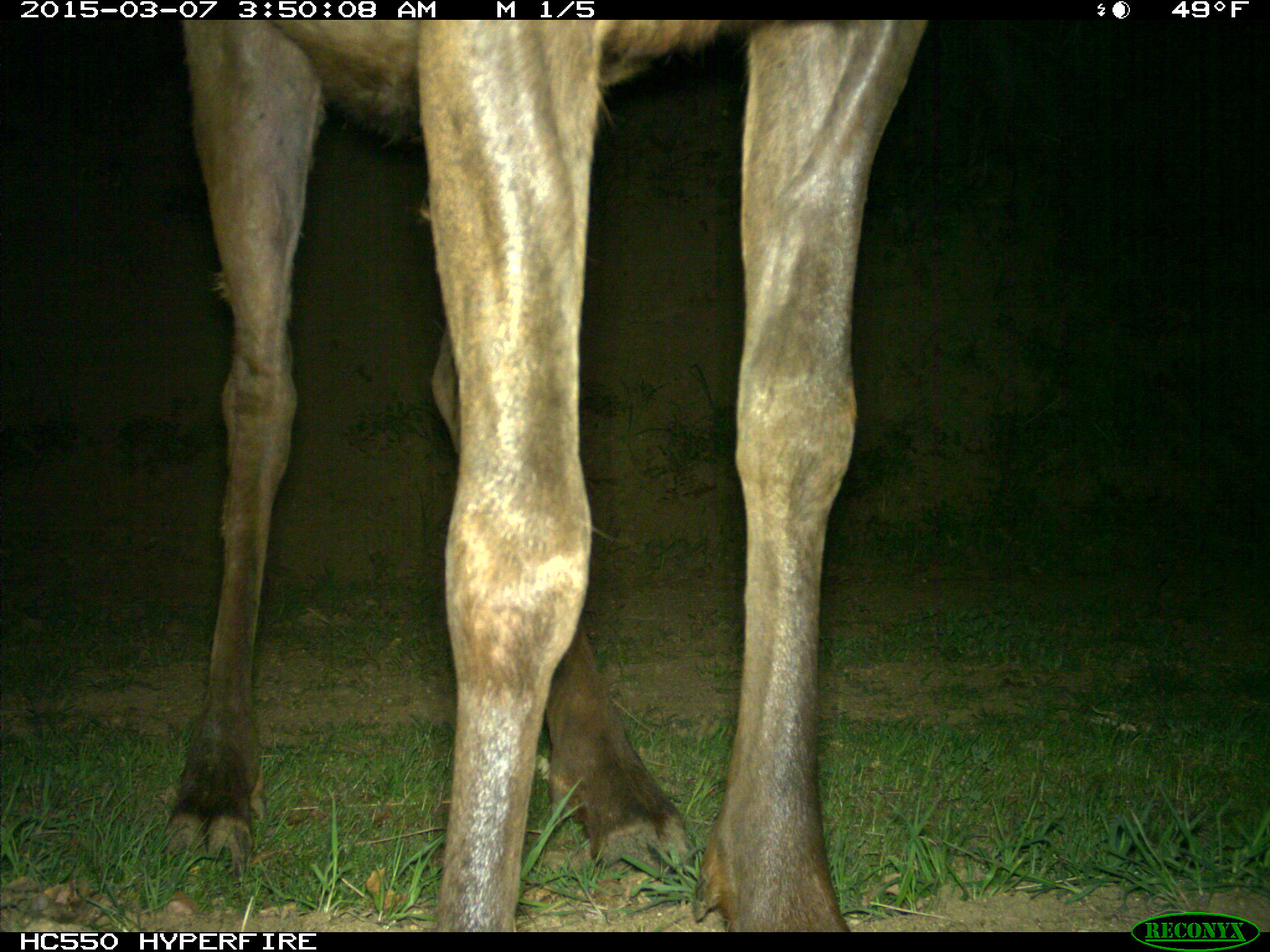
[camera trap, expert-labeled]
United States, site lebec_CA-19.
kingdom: Animalia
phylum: Chordata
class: Mammalia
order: Artiodactyla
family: Cervidae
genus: Cervus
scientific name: Cervus canadensis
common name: elk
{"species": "Cervus canadensis (elk)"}